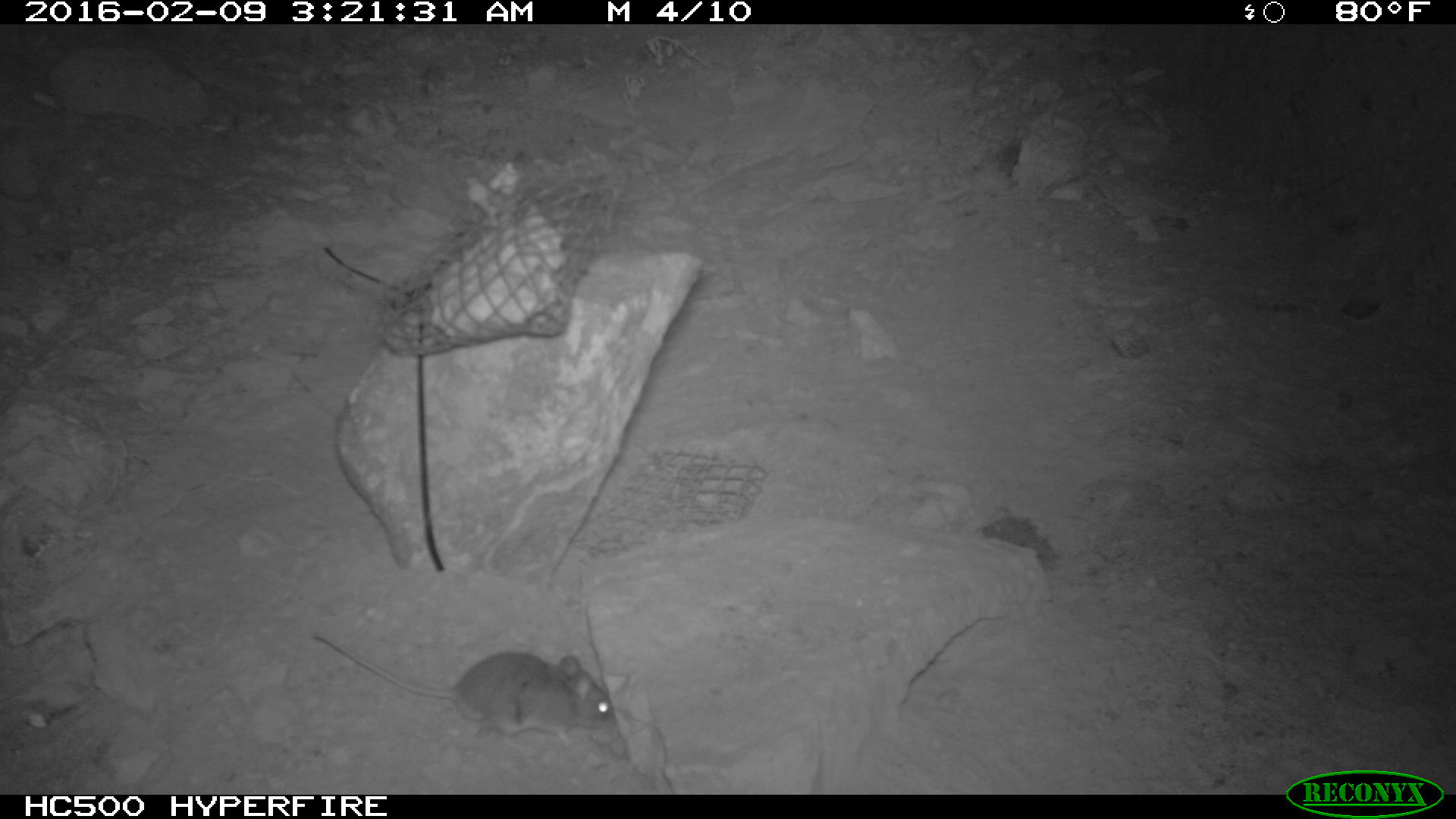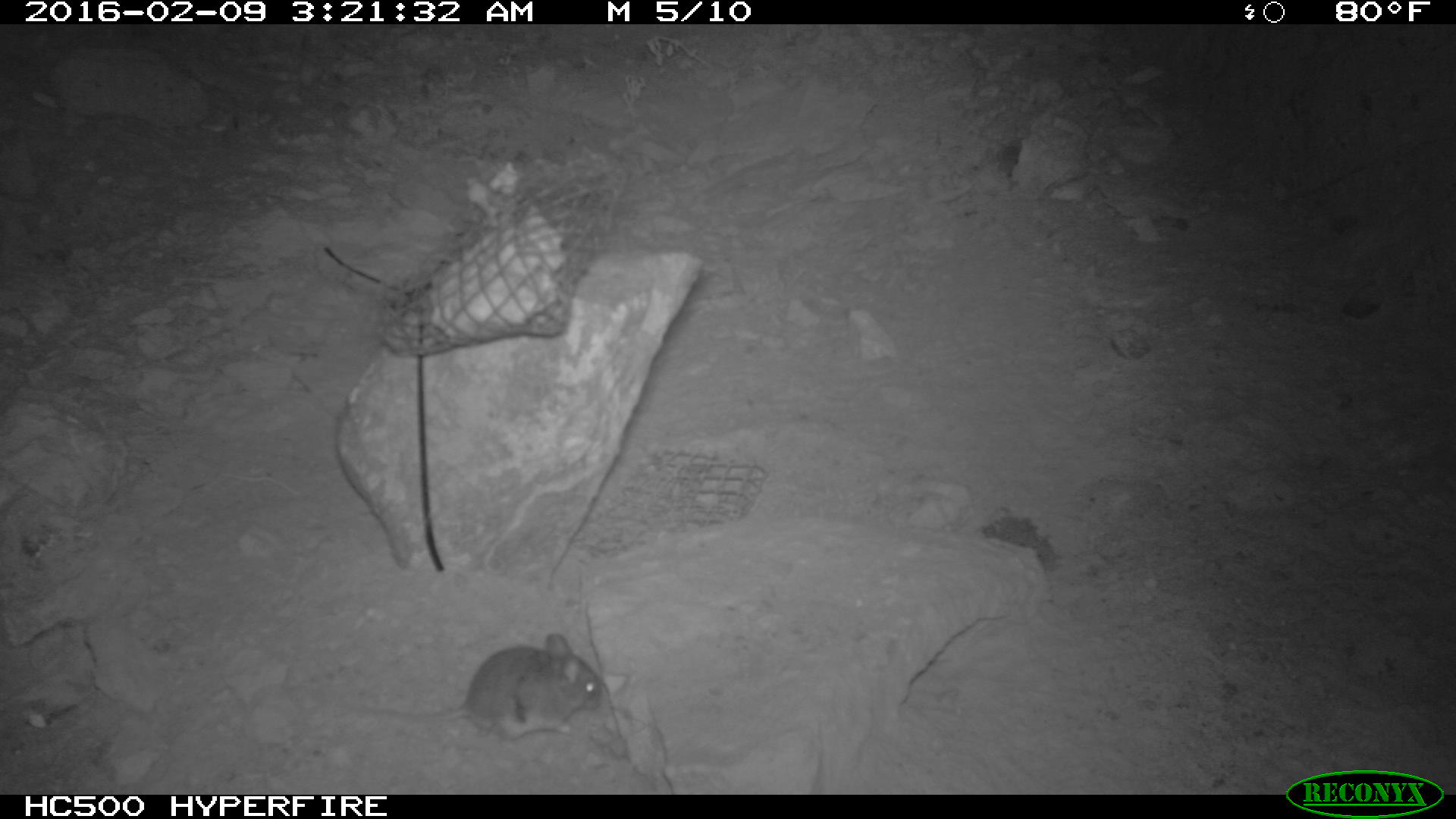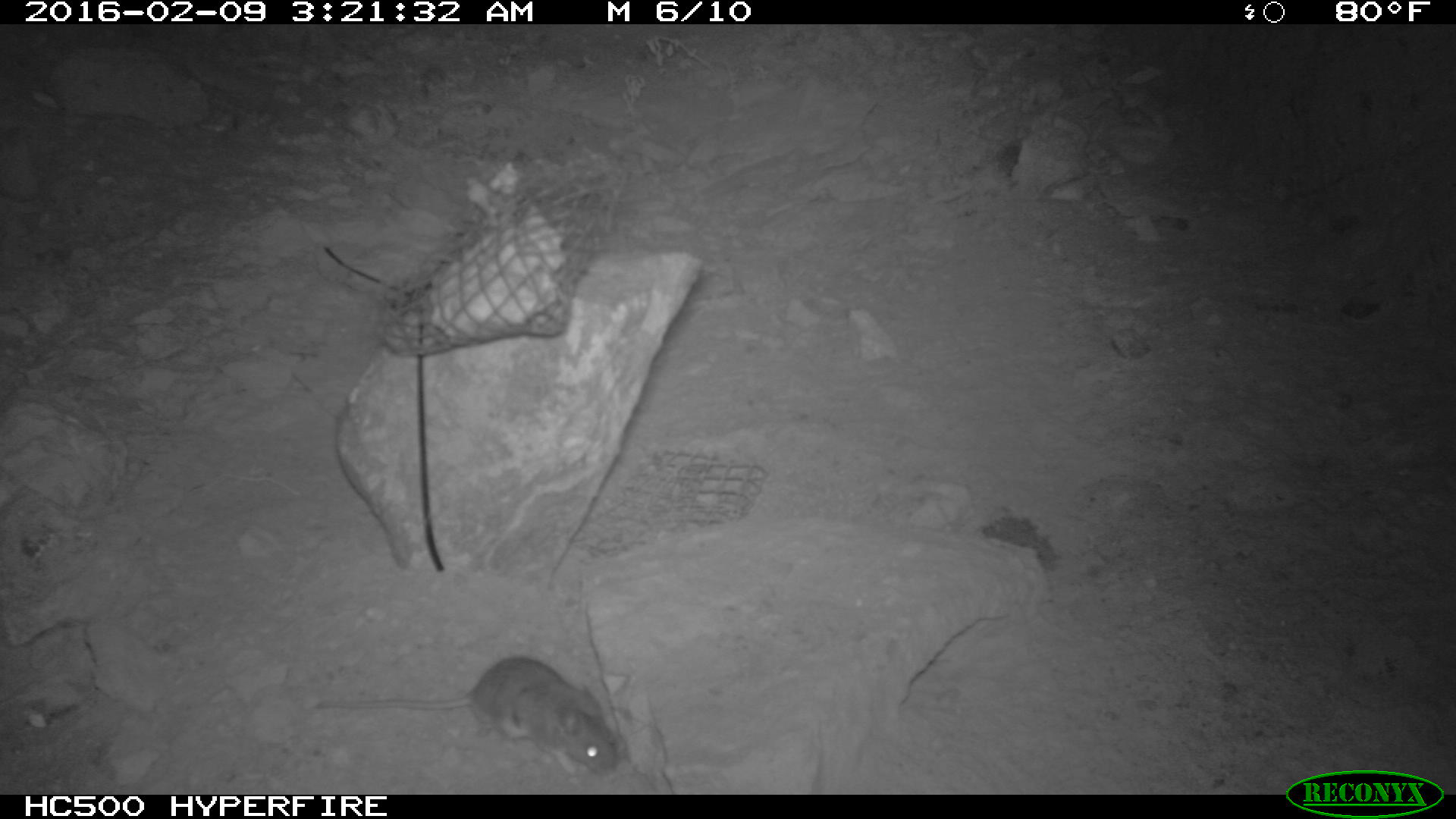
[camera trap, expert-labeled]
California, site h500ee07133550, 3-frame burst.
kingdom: Animalia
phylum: Chordata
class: Mammalia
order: Rodentia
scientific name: Rodentia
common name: rodent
Rodent (Rodentia).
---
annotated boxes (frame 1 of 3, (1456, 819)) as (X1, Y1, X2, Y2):
rodent: (313, 631, 611, 743)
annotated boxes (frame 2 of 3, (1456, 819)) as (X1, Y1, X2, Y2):
rodent: (281, 632, 601, 748)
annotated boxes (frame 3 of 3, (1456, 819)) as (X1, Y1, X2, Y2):
rodent: (306, 656, 625, 774)